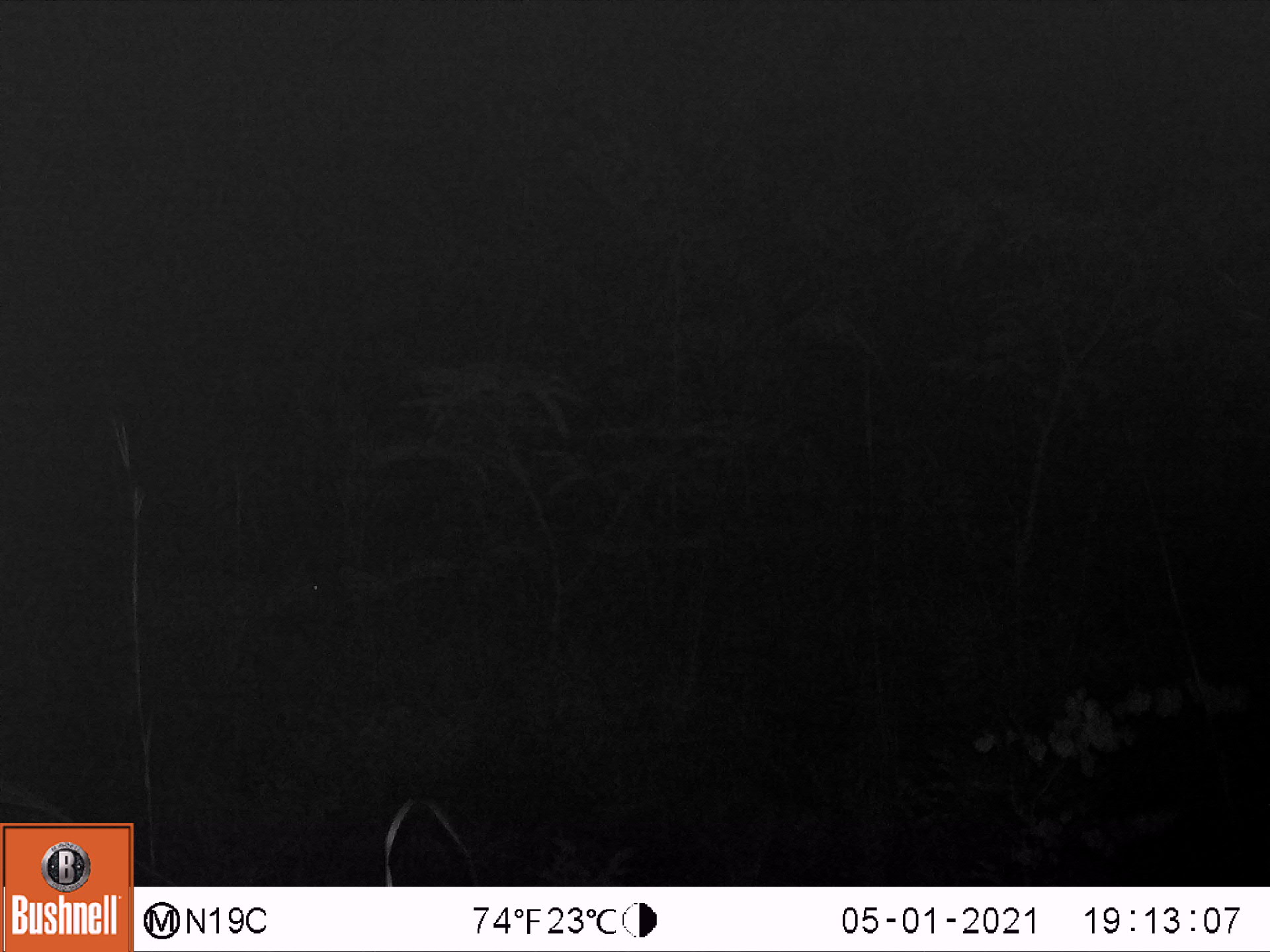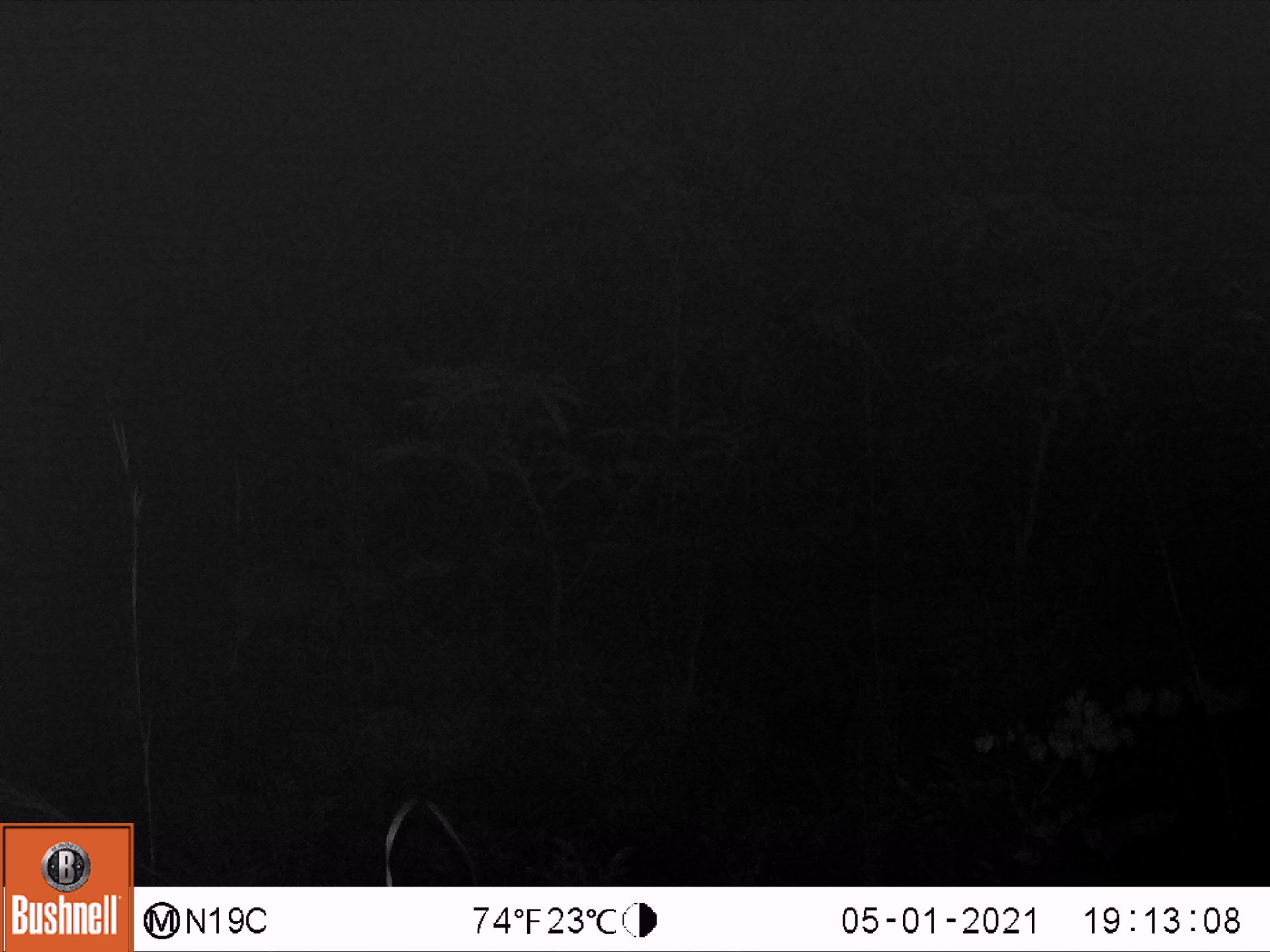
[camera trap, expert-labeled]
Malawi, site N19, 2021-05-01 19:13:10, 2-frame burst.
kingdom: Animalia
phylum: Chordata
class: Mammalia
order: Artiodactyla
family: Bovidae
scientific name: Antilopinae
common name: small antelope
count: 1